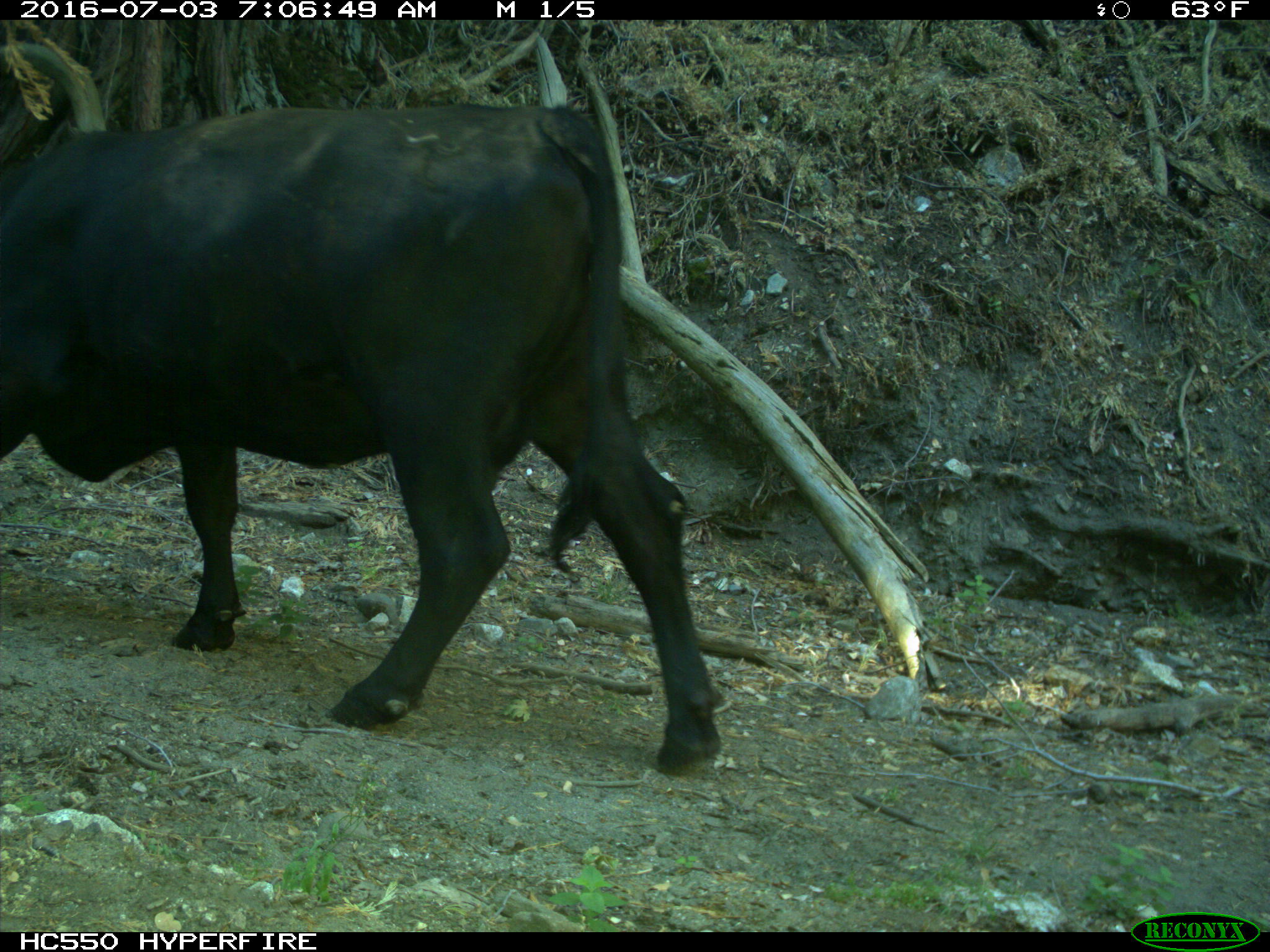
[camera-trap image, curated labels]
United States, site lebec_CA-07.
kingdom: Animalia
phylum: Chordata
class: Mammalia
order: Artiodactyla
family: Bovidae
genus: Bos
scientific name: Bos taurus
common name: domestic cow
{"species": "Bos taurus (domestic cow)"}